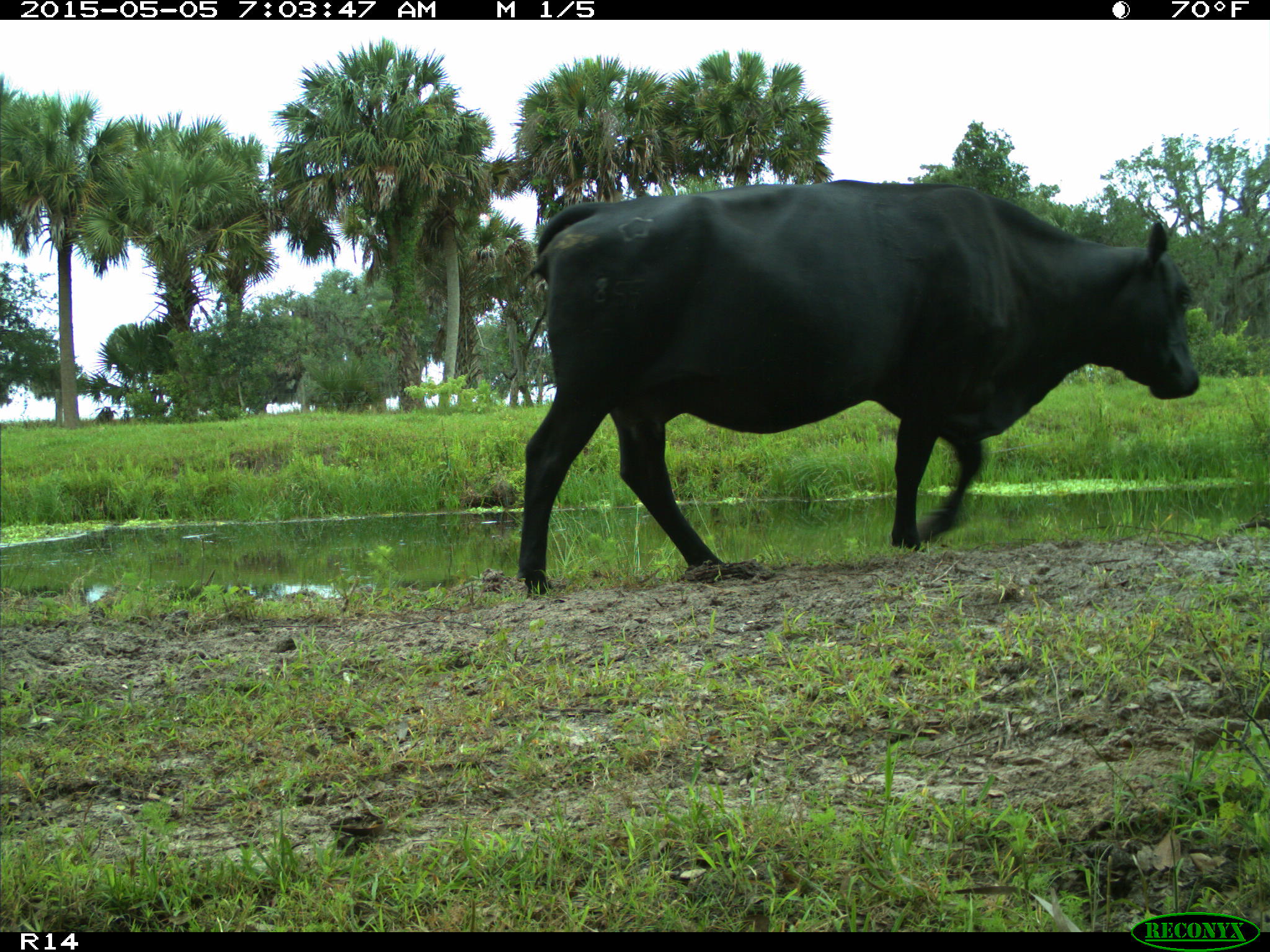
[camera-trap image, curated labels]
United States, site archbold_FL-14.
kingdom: Animalia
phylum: Chordata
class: Mammalia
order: Artiodactyla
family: Bovidae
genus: Bos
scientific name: Bos taurus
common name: domestic cow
Bos taurus (domestic cow).